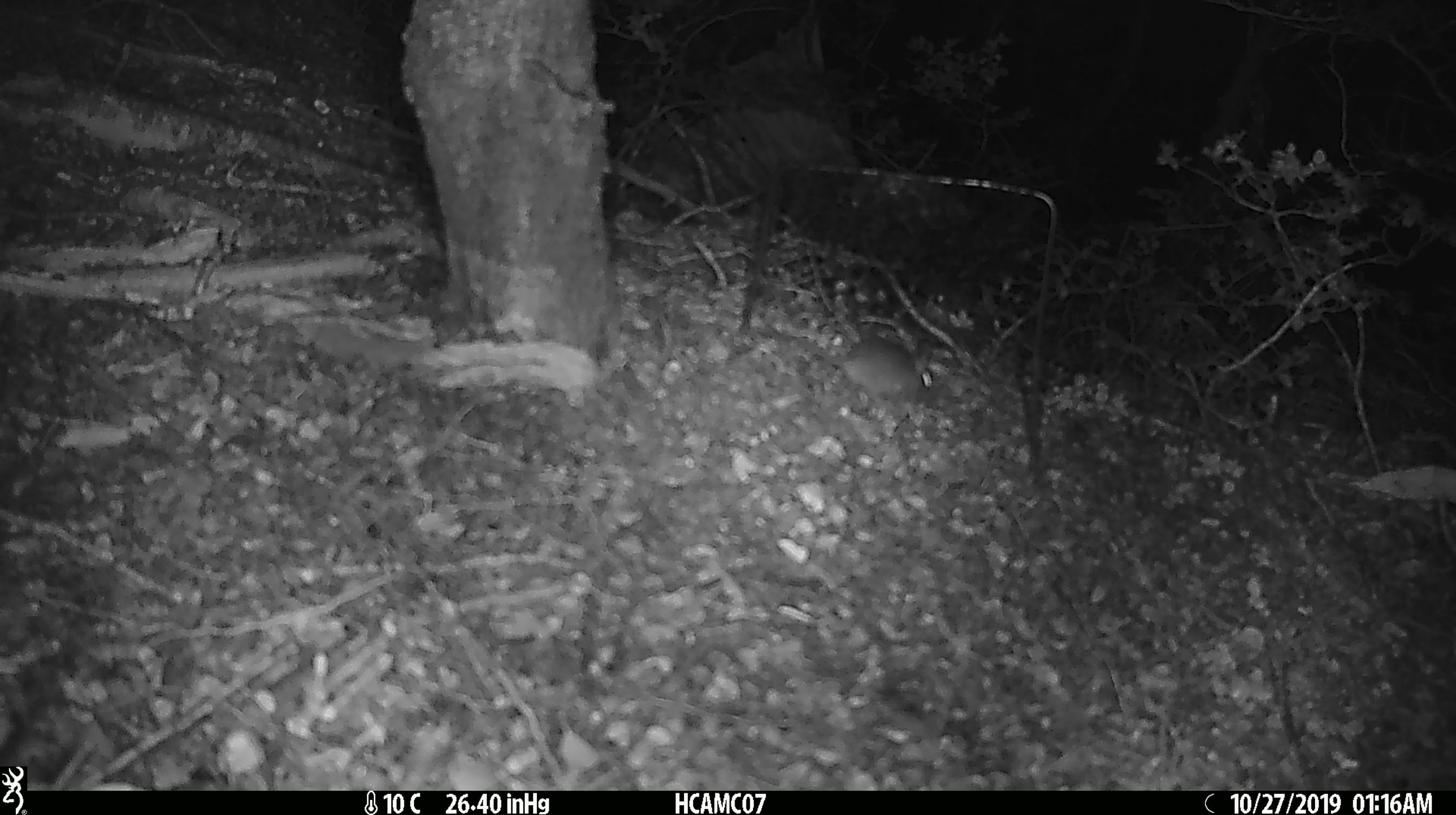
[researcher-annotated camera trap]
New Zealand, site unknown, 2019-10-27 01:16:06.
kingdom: Animalia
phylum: Chordata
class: Mammalia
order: Rodentia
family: Muridae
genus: Mus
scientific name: Mus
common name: mouse